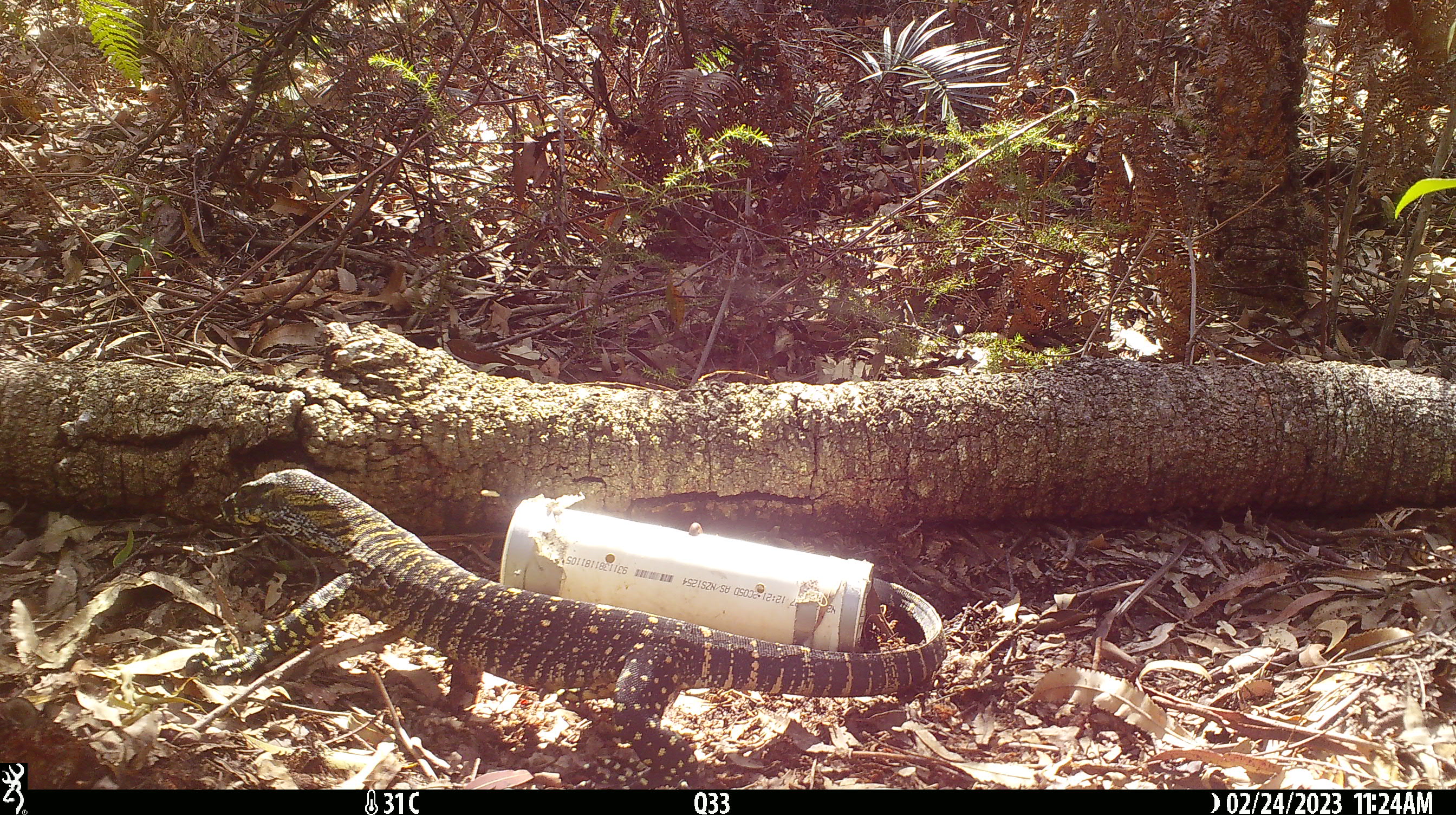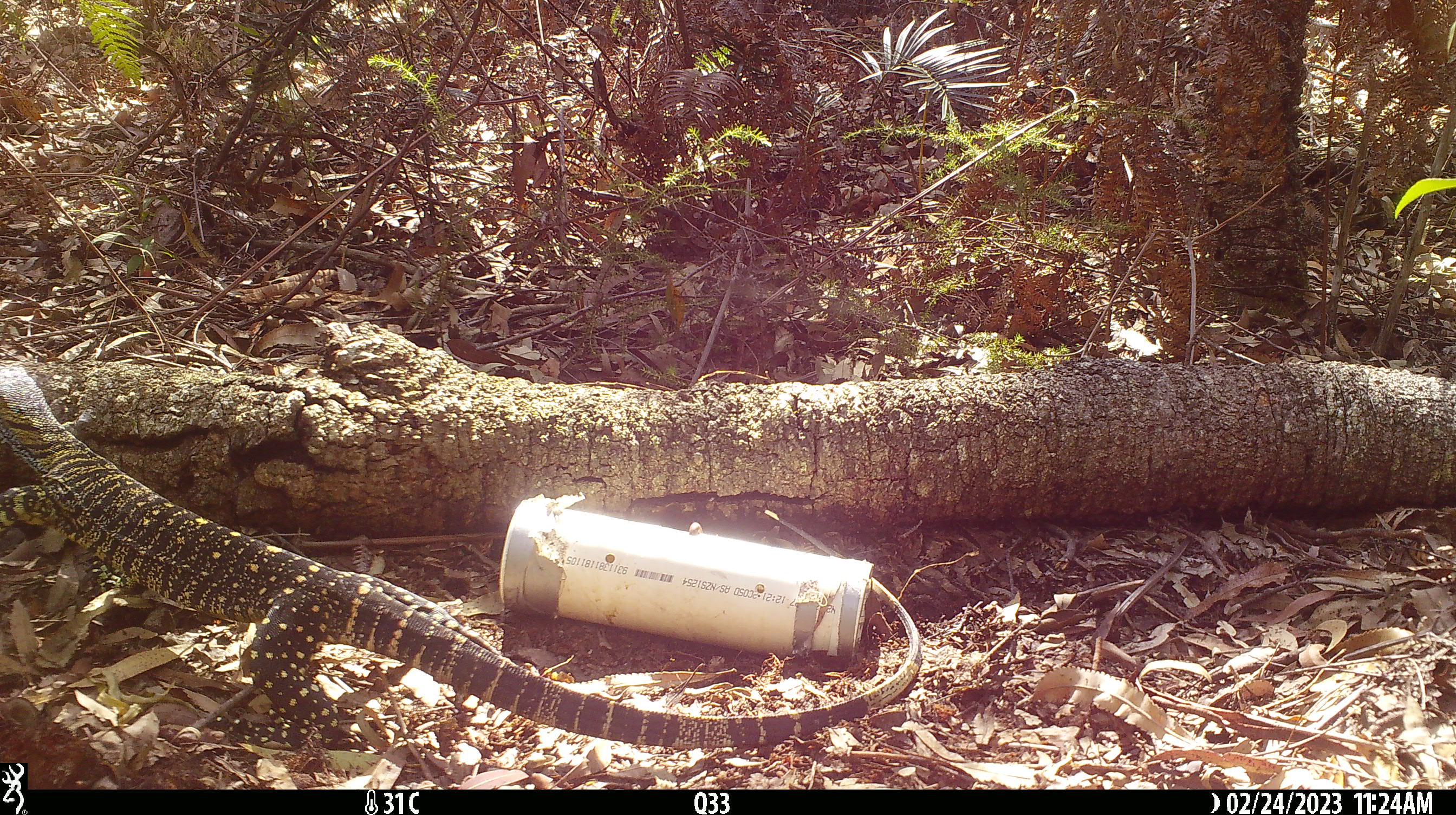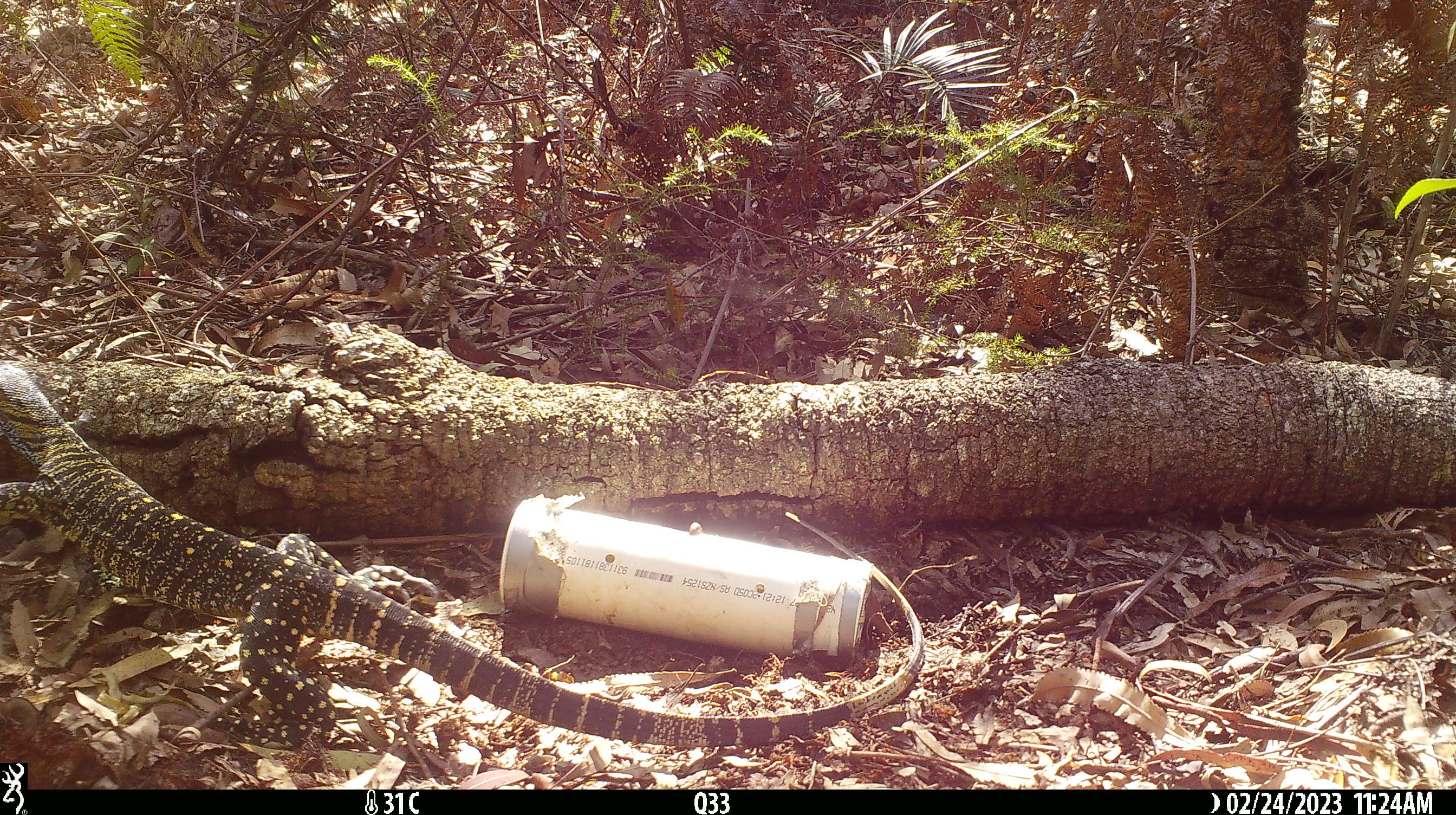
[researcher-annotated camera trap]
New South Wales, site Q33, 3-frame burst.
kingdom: Animalia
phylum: Chordata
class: Reptilia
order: Squamata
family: Varanidae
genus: Varanus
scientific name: Varanus varius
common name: lace monitor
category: goanna